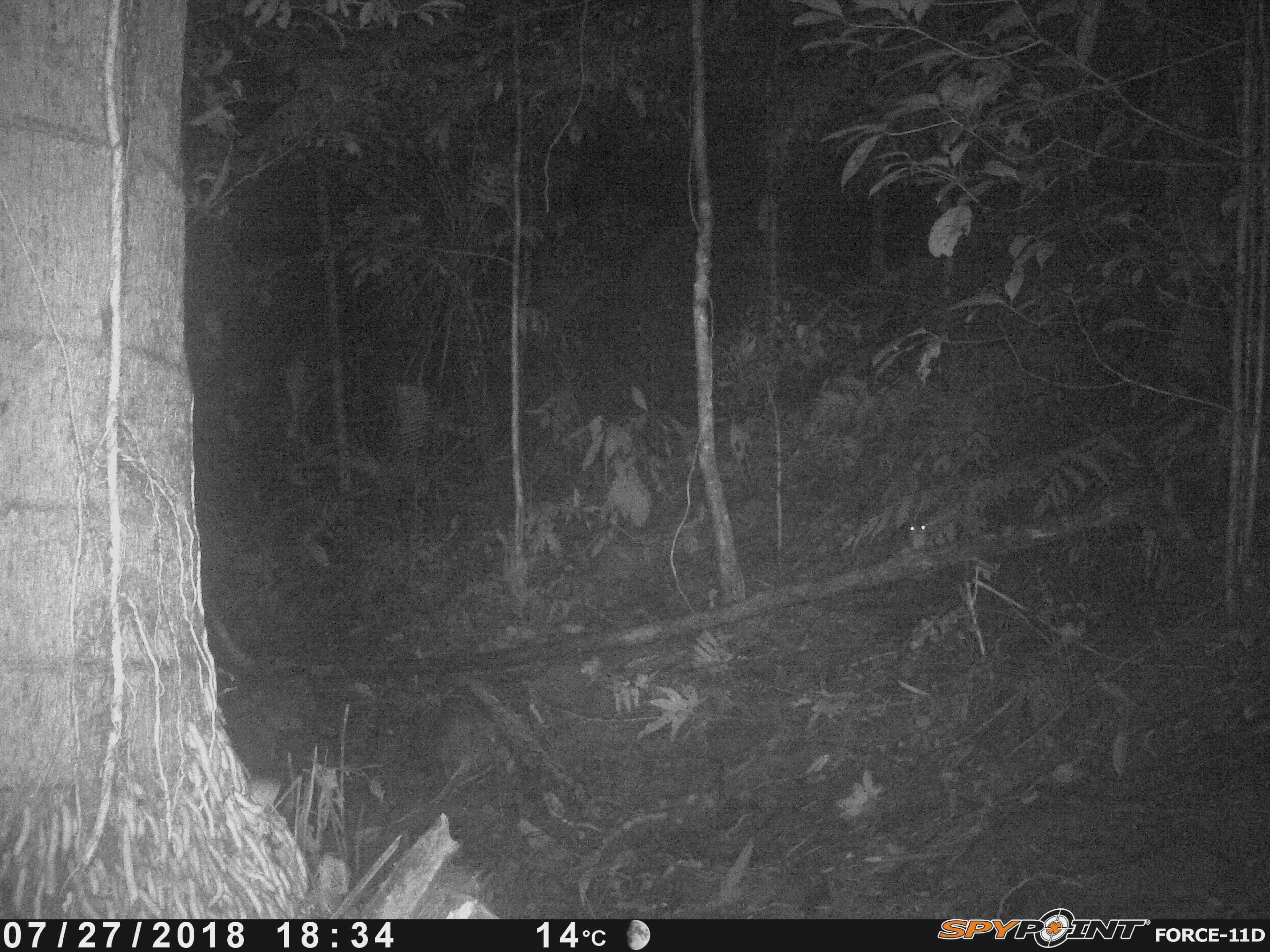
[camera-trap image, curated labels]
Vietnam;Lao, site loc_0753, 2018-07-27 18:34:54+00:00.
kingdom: Animalia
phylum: Chordata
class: Mammalia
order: Rodentia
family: Sciuridae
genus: Sciurus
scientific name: Sciurus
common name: squirrel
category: unidentified squirrel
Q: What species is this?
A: Unidentified squirrel (squirrel) (Sciurus).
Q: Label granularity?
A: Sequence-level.